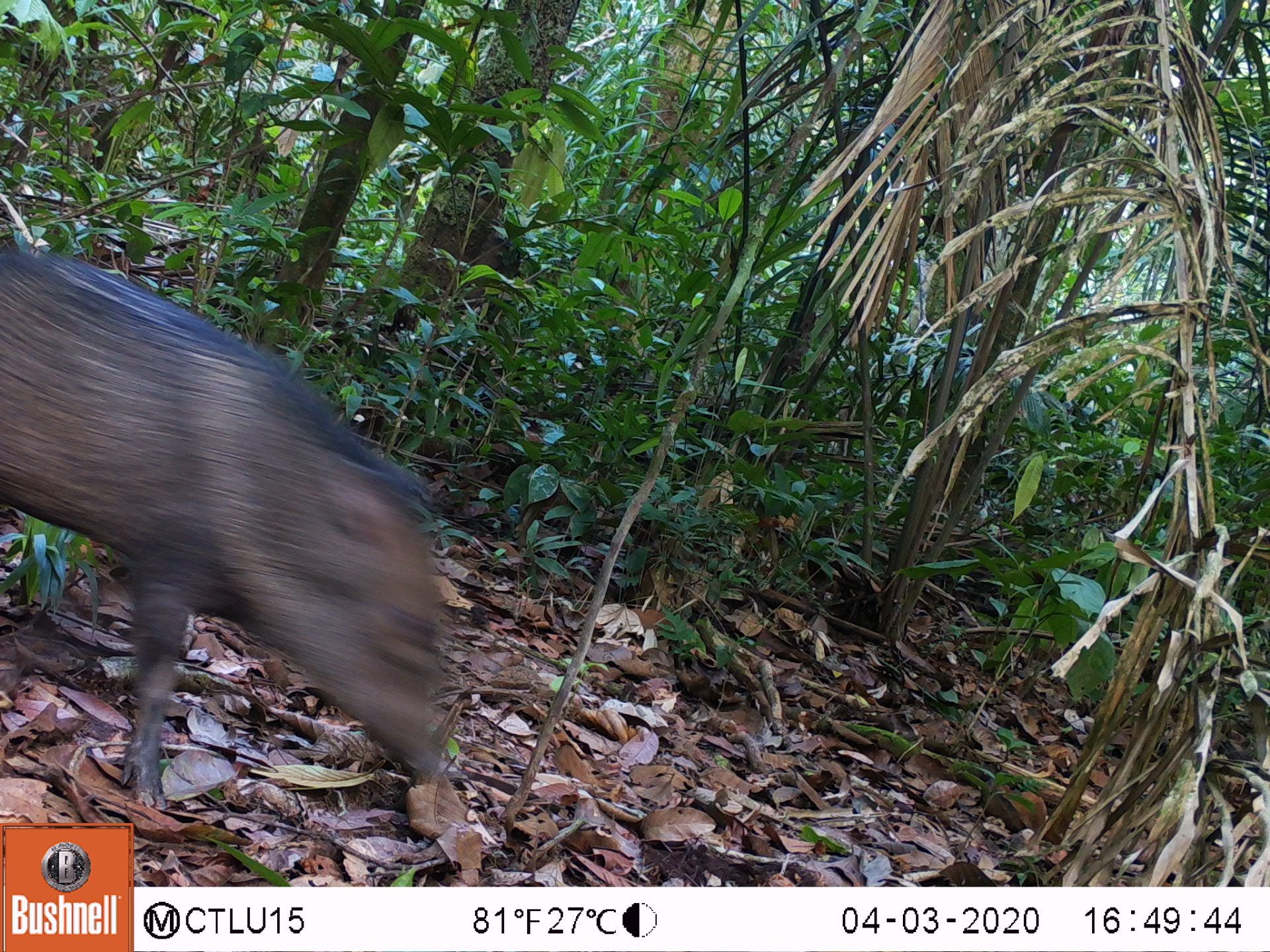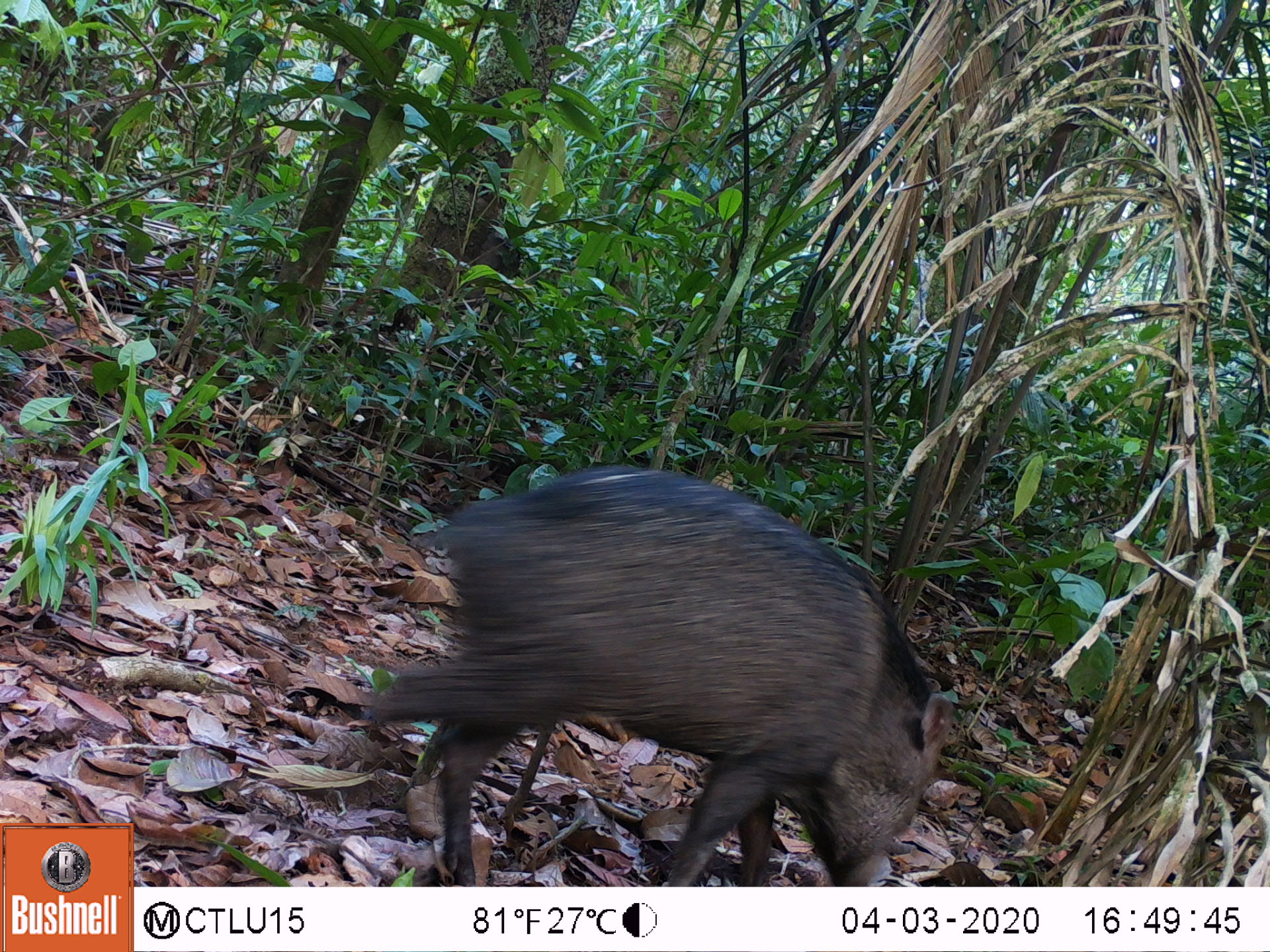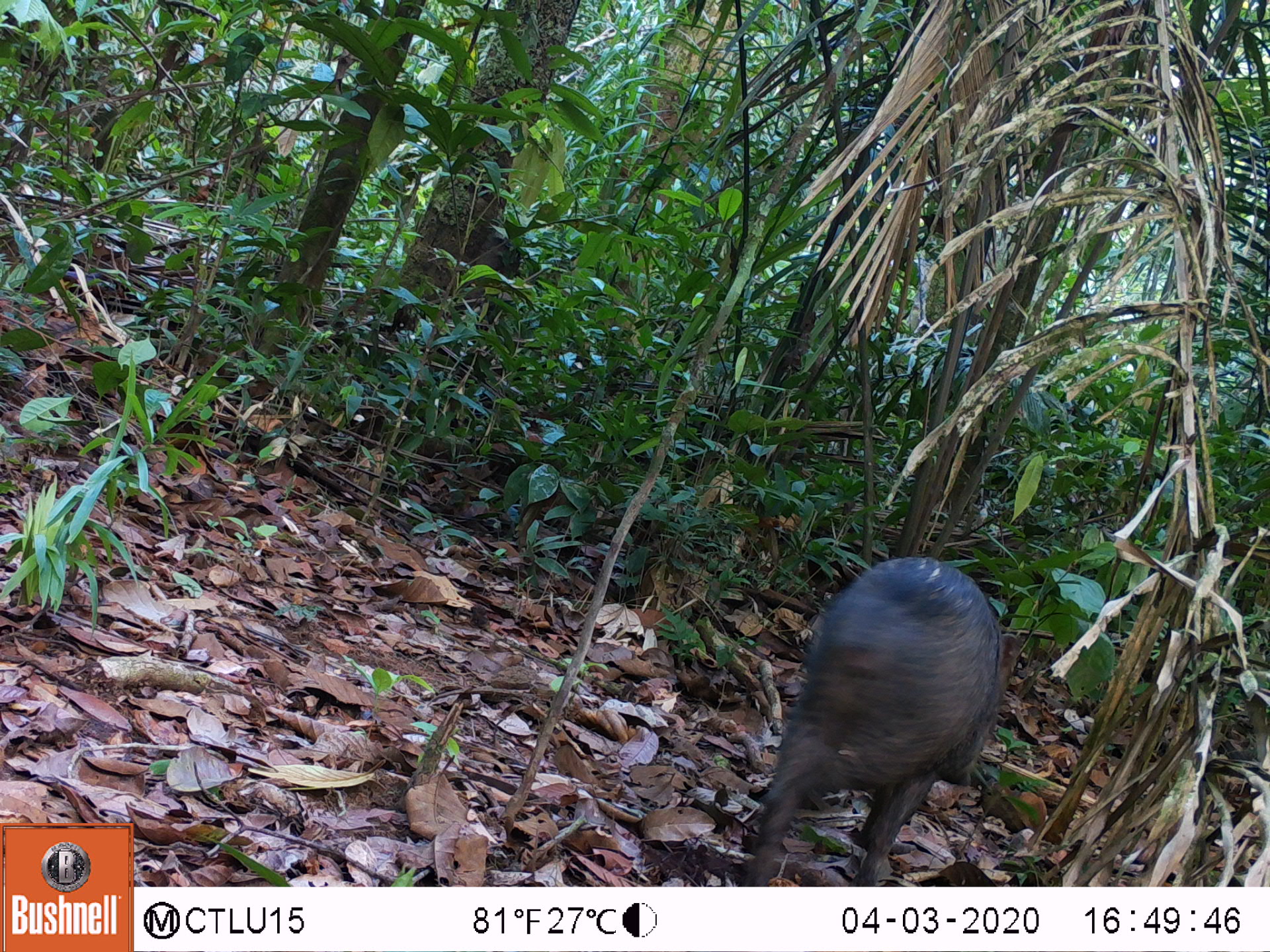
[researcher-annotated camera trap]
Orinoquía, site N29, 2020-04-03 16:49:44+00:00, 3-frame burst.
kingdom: Animalia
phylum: Chordata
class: Mammalia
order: Artiodactyla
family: Tayassuidae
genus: Pecari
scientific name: Pecari tajacu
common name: collared peccary